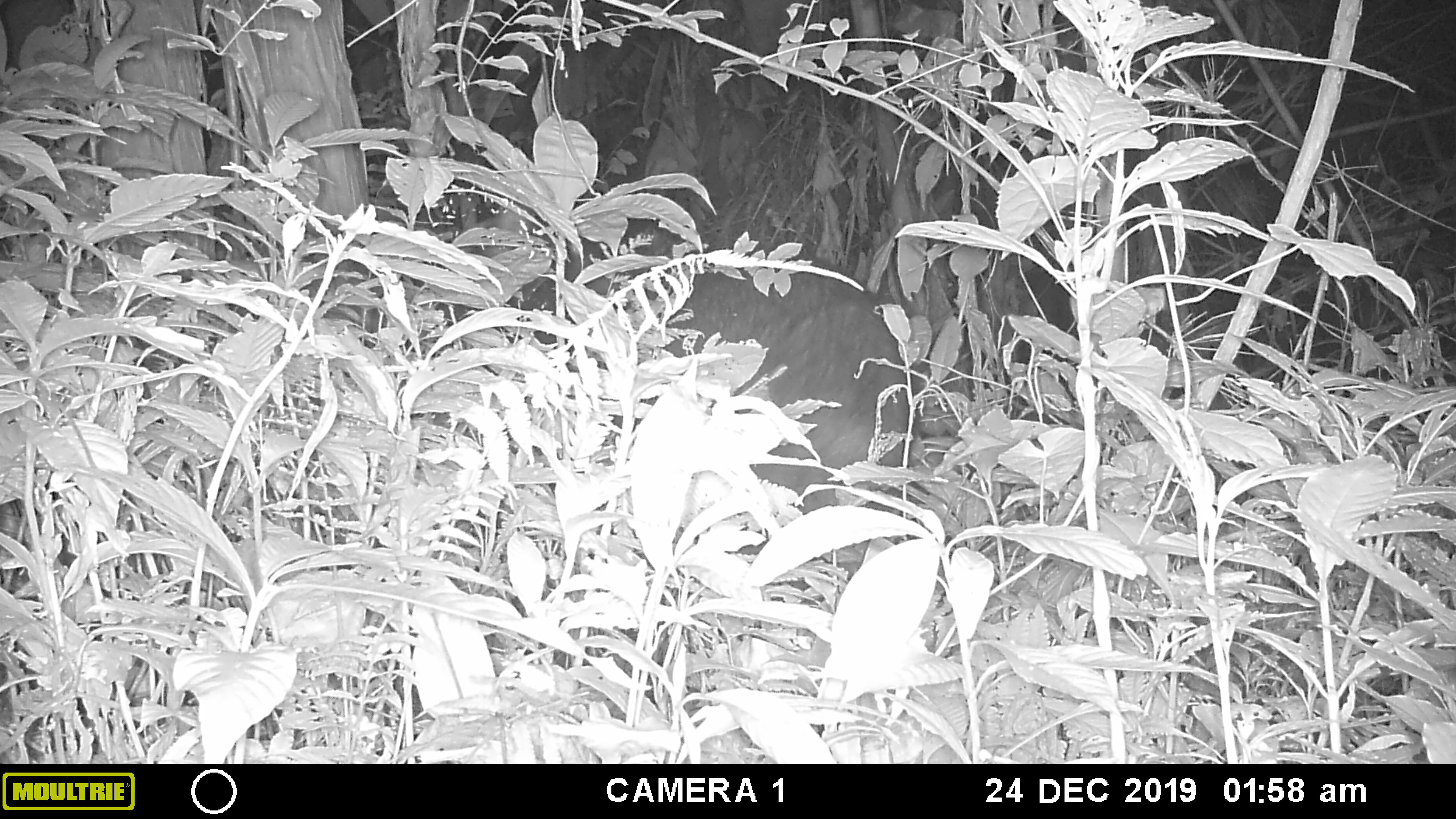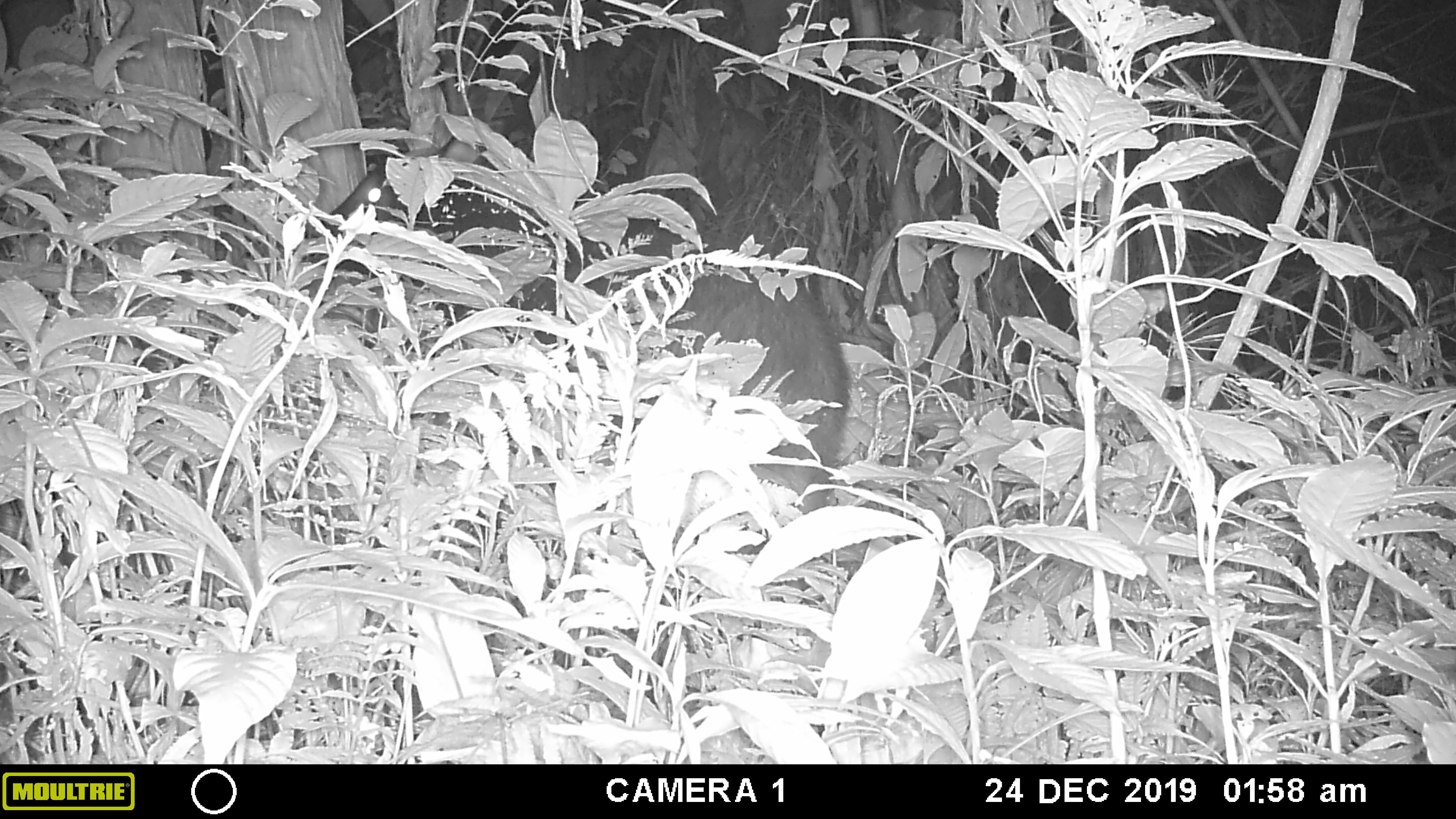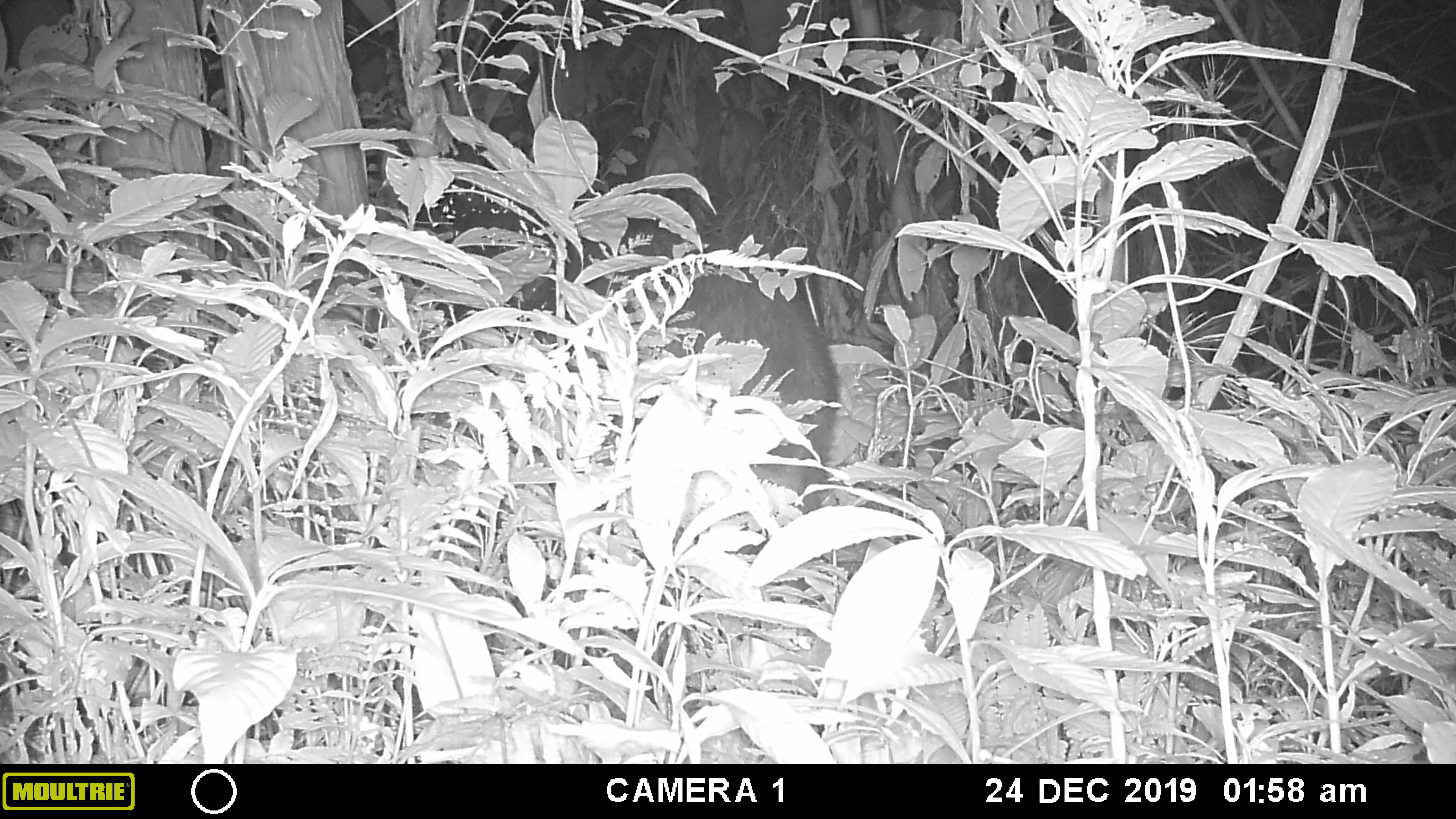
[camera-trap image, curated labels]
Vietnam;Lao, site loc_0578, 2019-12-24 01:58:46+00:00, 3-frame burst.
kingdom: Animalia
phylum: Chordata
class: Mammalia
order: Artiodactyla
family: Bovidae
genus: Capricornis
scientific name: Capricornis sumatraensis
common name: chinese serow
Chinese serow (Capricornis sumatraensis). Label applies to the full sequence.